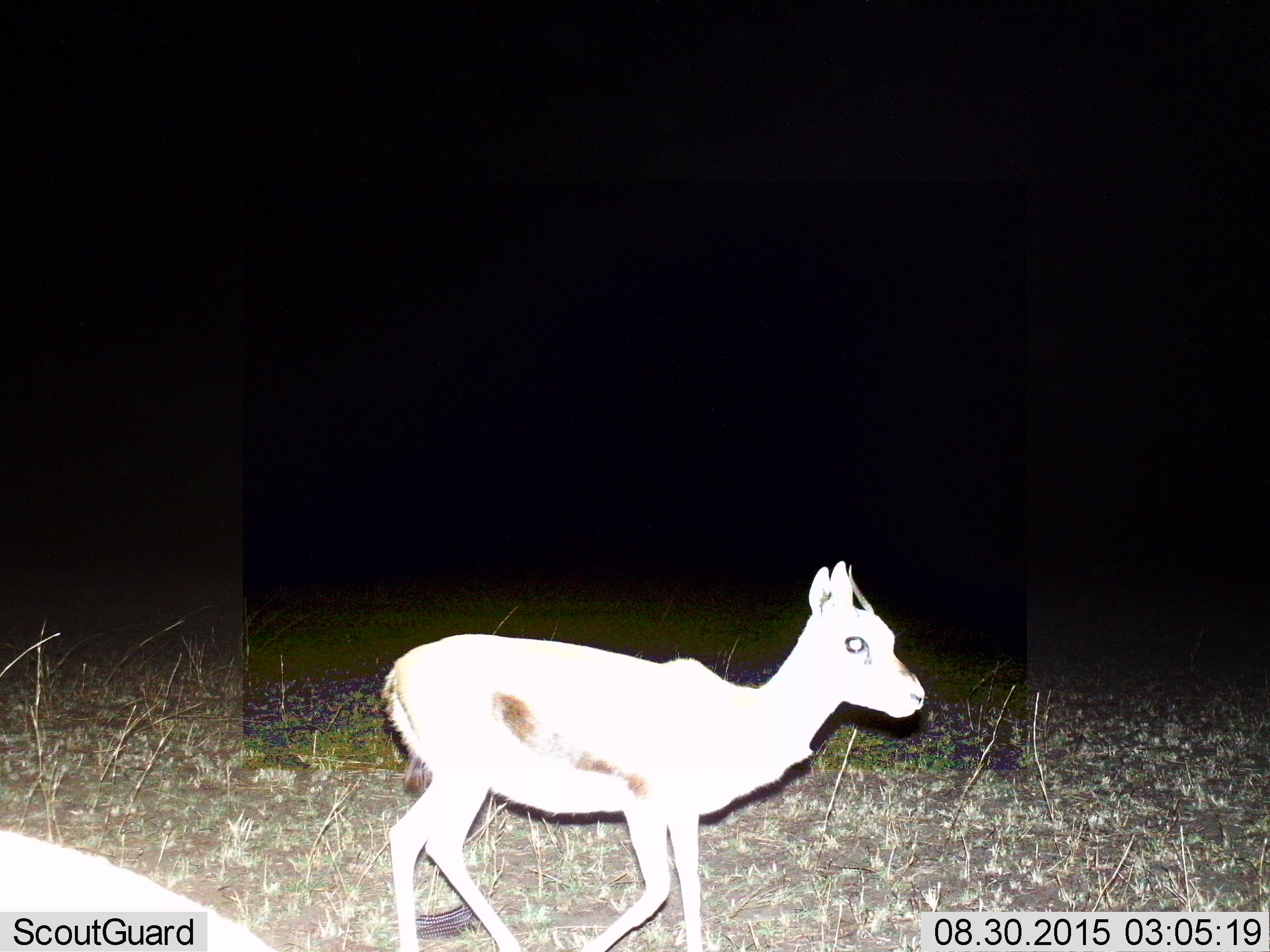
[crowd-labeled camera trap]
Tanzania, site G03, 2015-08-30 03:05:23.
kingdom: Animalia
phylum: Chordata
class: Mammalia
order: Artiodactyla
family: Bovidae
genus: Eudorcas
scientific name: Eudorcas thomsonii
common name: thomson's gazelle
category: gazellethomsons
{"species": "gazellethomsons (thomson's gazelle) (Eudorcas thomsonii)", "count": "2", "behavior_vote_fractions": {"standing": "33%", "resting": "0%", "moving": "92%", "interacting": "0%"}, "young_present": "50%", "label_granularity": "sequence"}